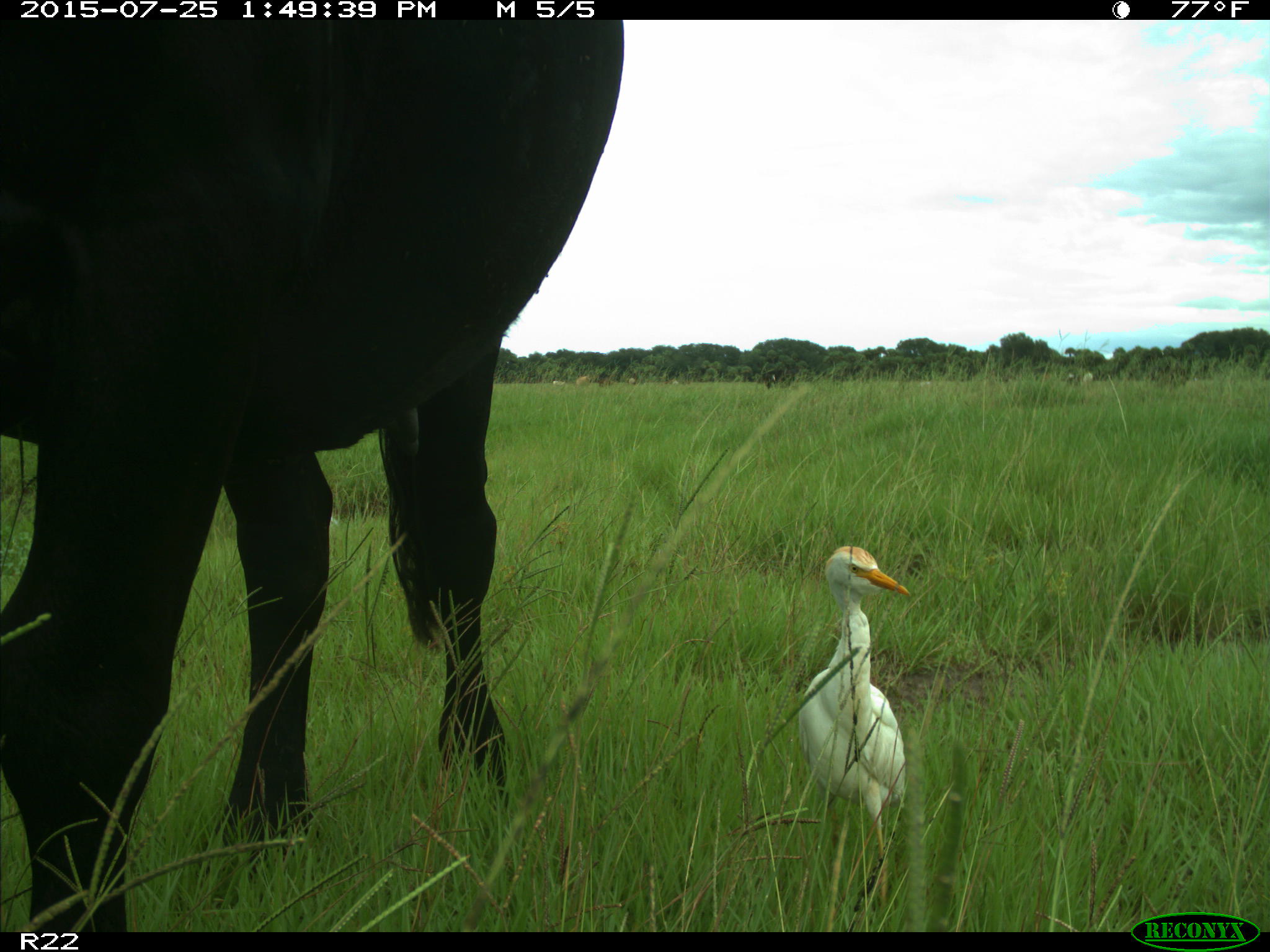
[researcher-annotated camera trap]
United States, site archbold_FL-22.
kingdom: Animalia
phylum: Chordata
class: Mammalia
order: Artiodactyla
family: Bovidae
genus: Bos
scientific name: Bos taurus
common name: domestic cow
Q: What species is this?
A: Bos taurus (domestic cow).